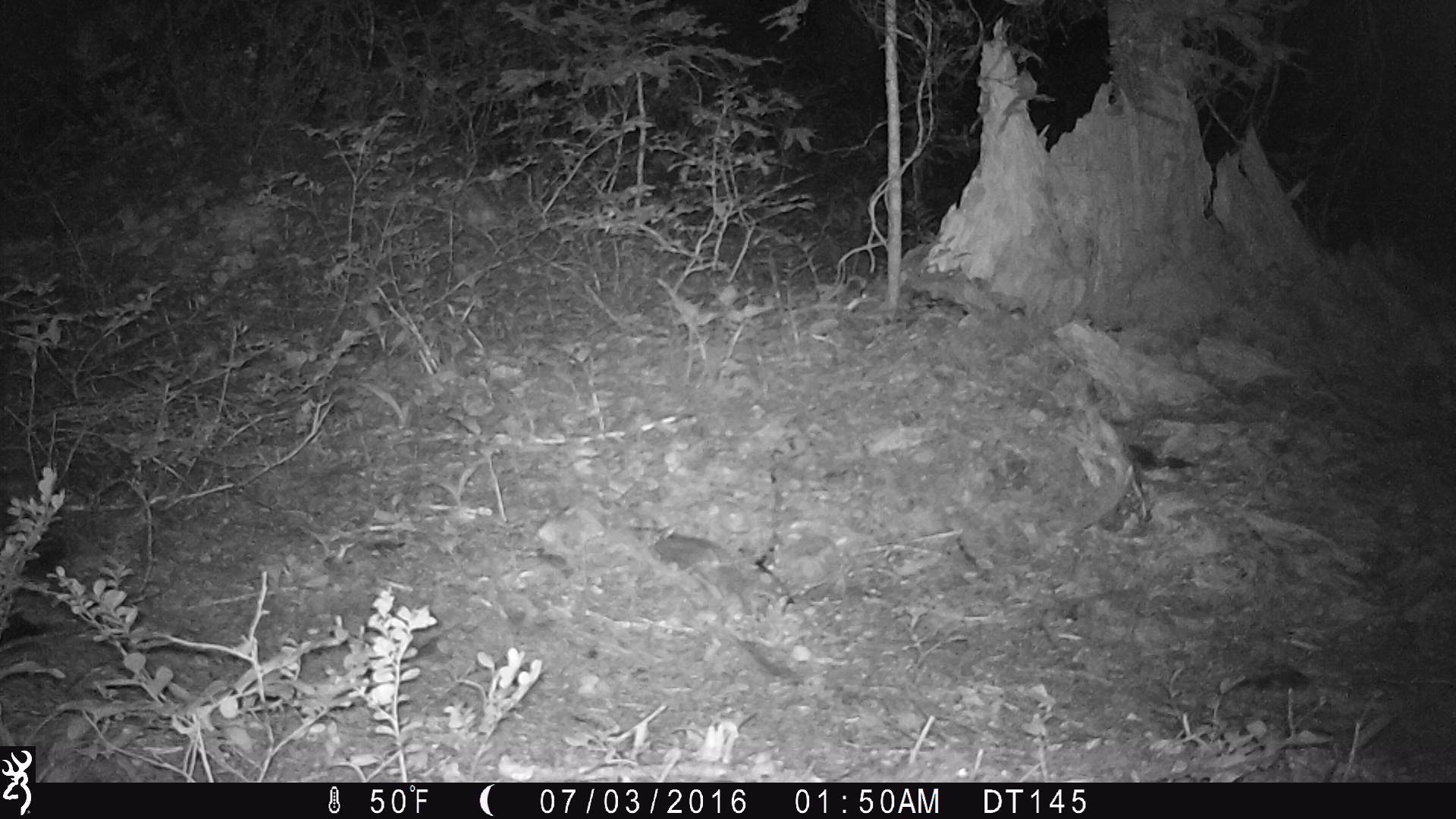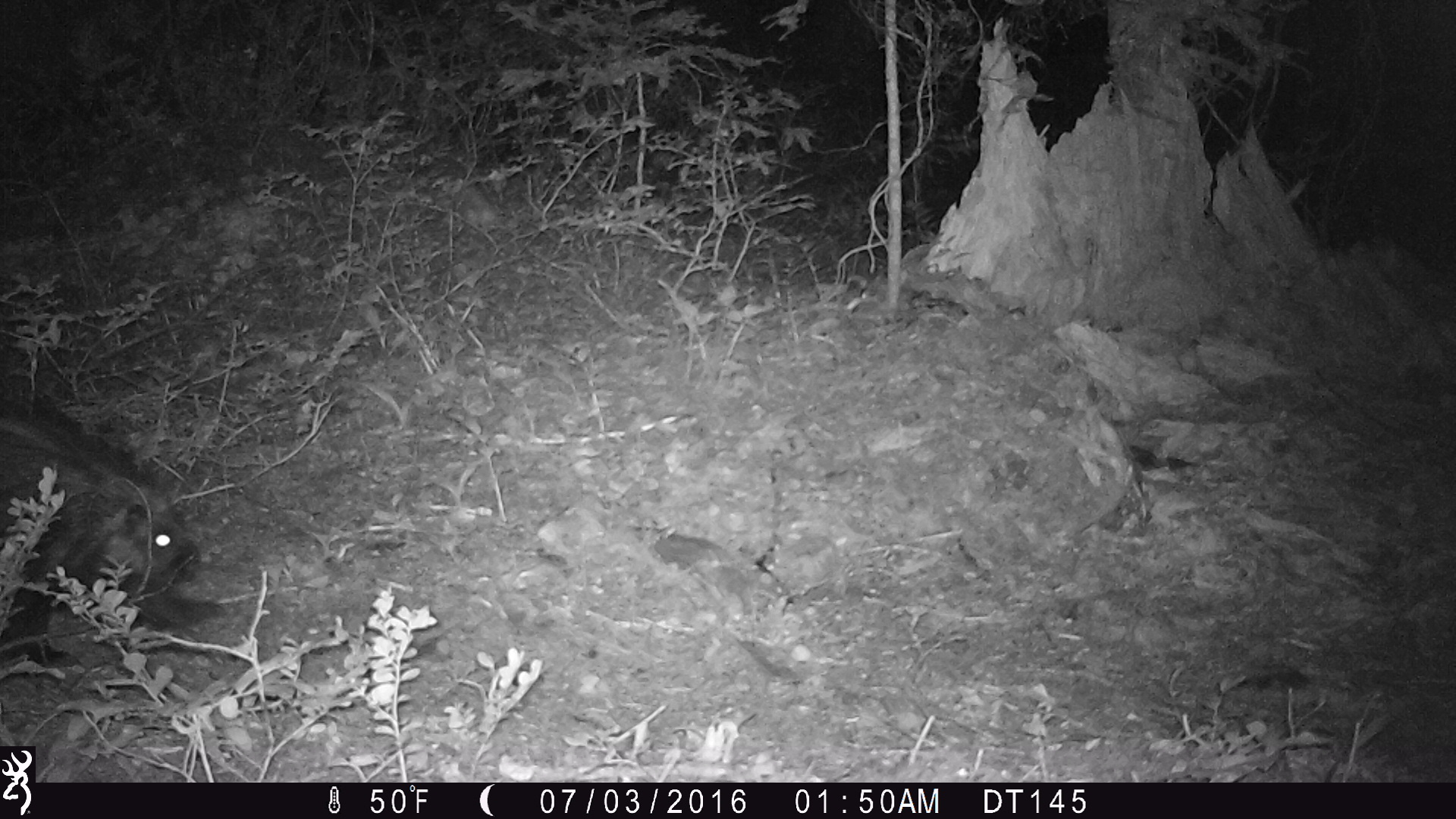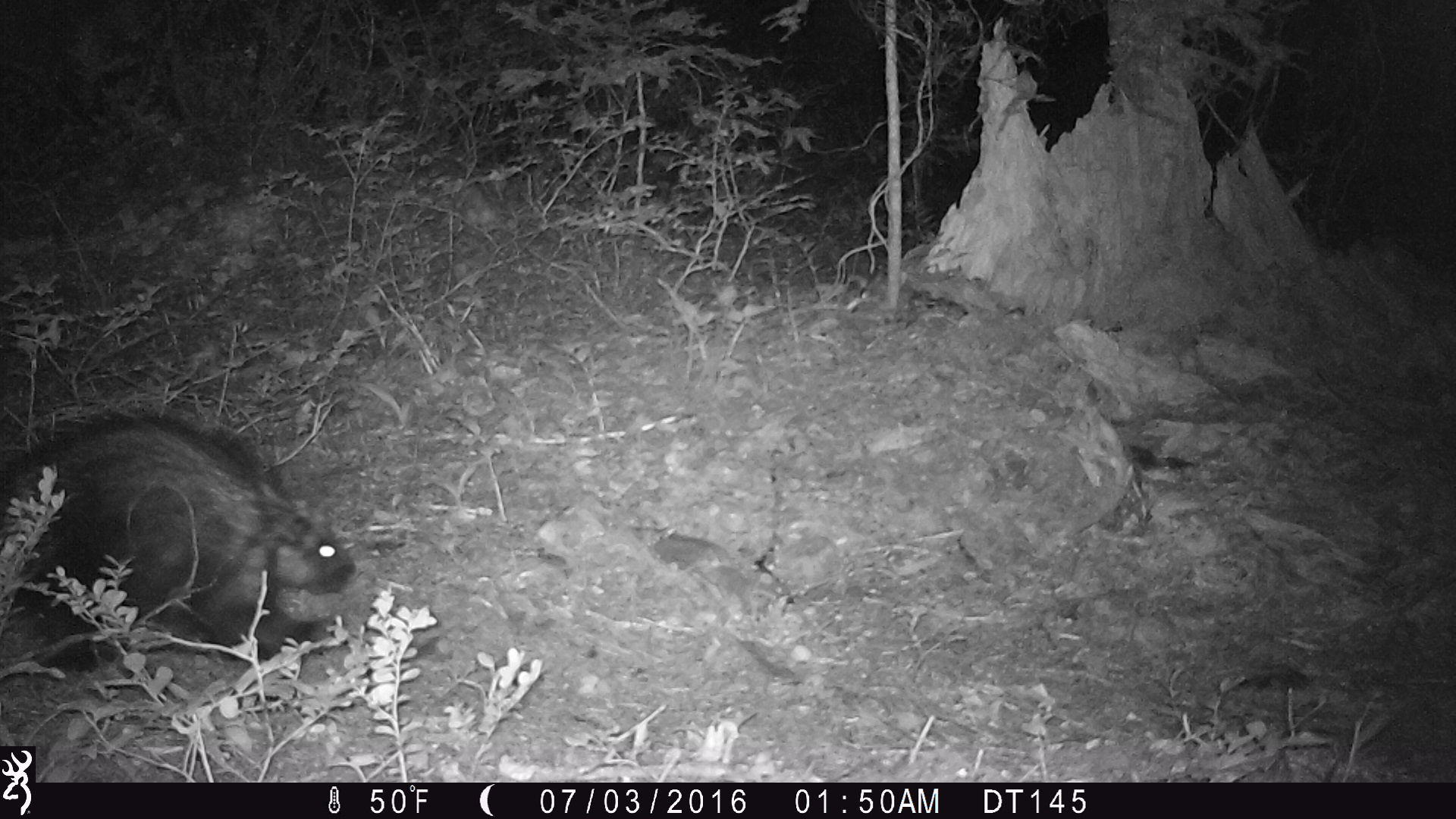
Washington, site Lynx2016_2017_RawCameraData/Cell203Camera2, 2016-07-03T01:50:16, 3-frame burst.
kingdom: Animalia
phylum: Chordata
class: Mammalia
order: Rodentia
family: Erethizontidae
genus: Erethizon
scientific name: Erethizon dorsatum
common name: north american porcupine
Erethizon dorsatum (north american porcupine). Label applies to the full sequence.